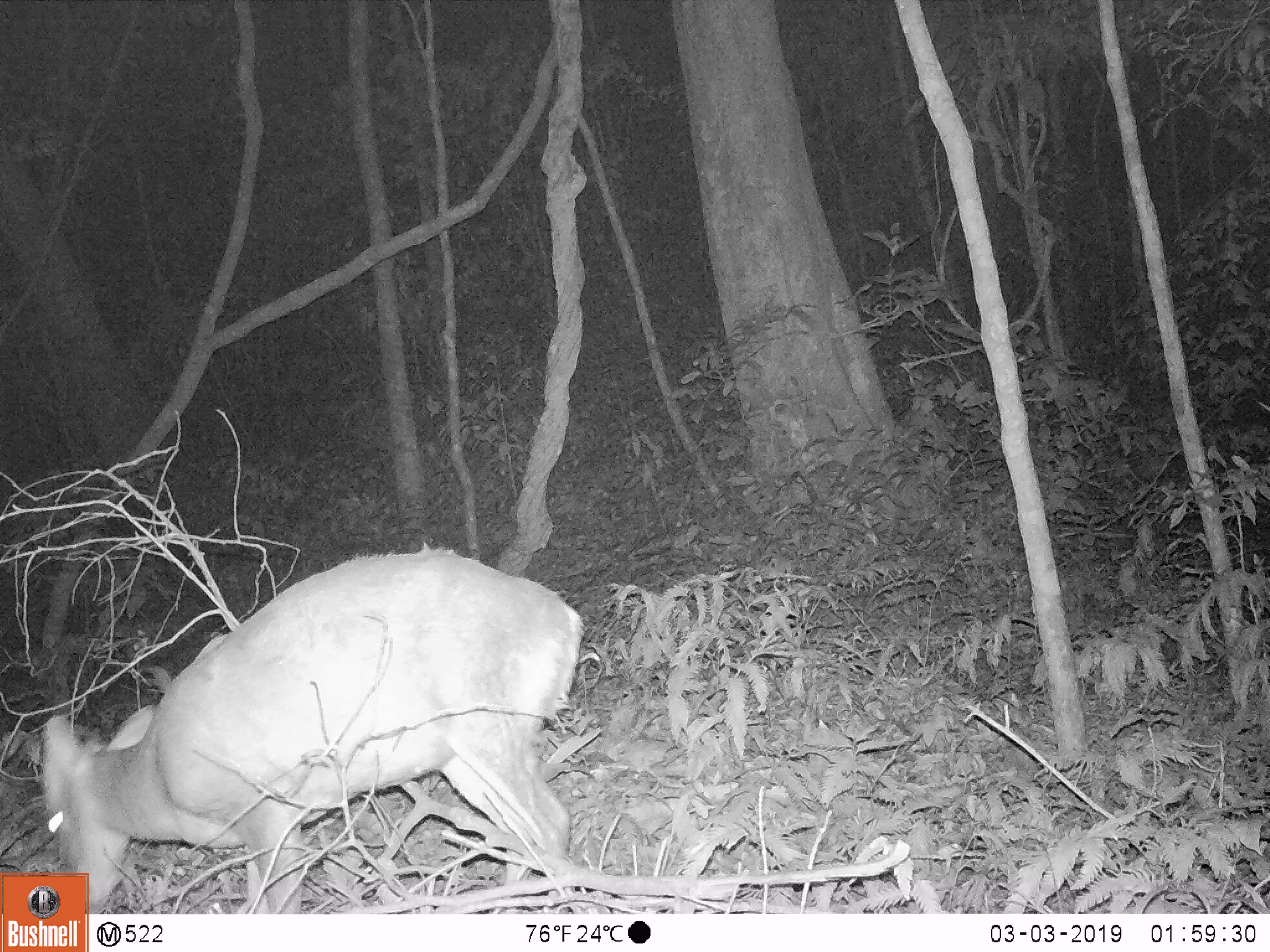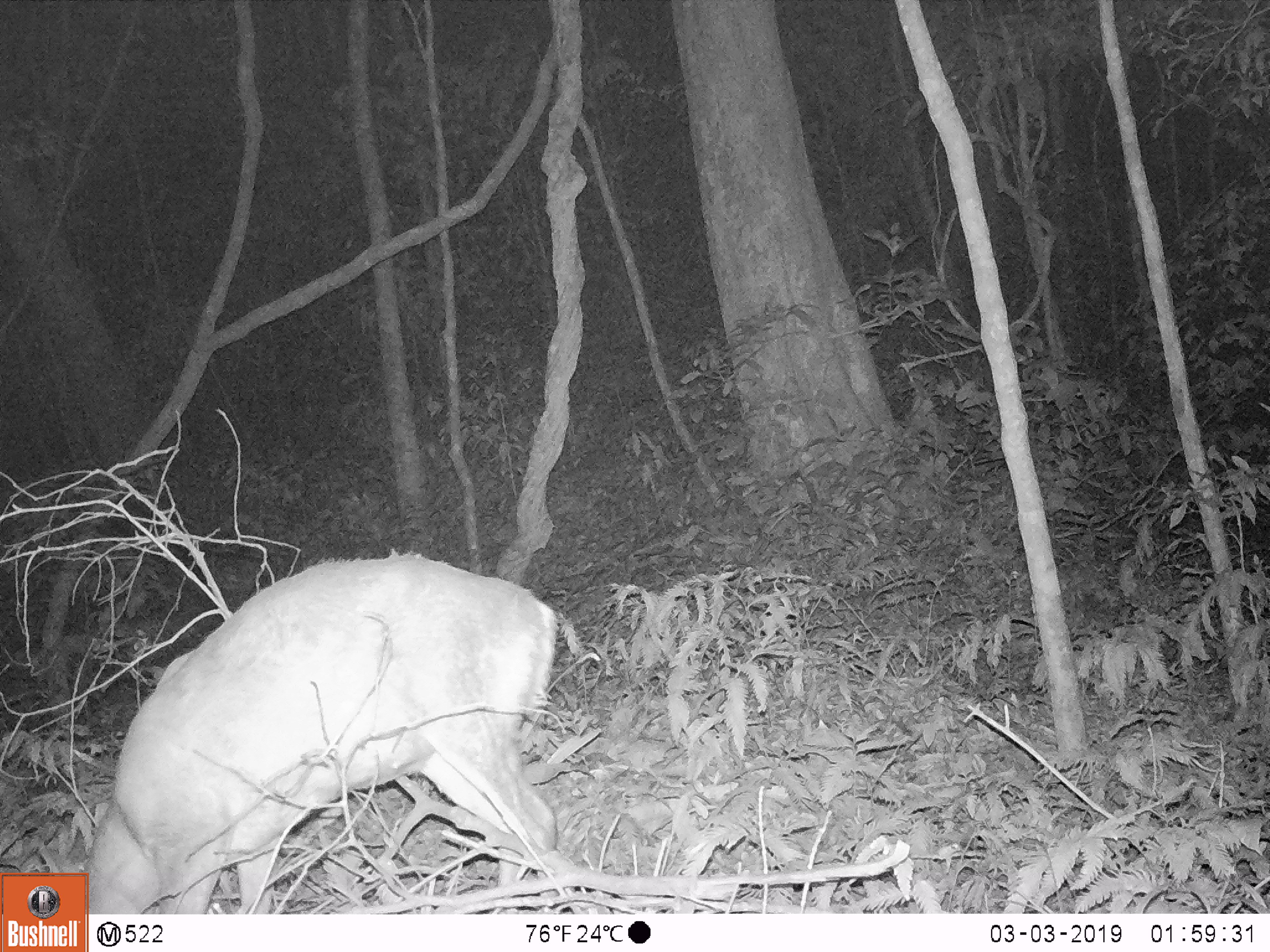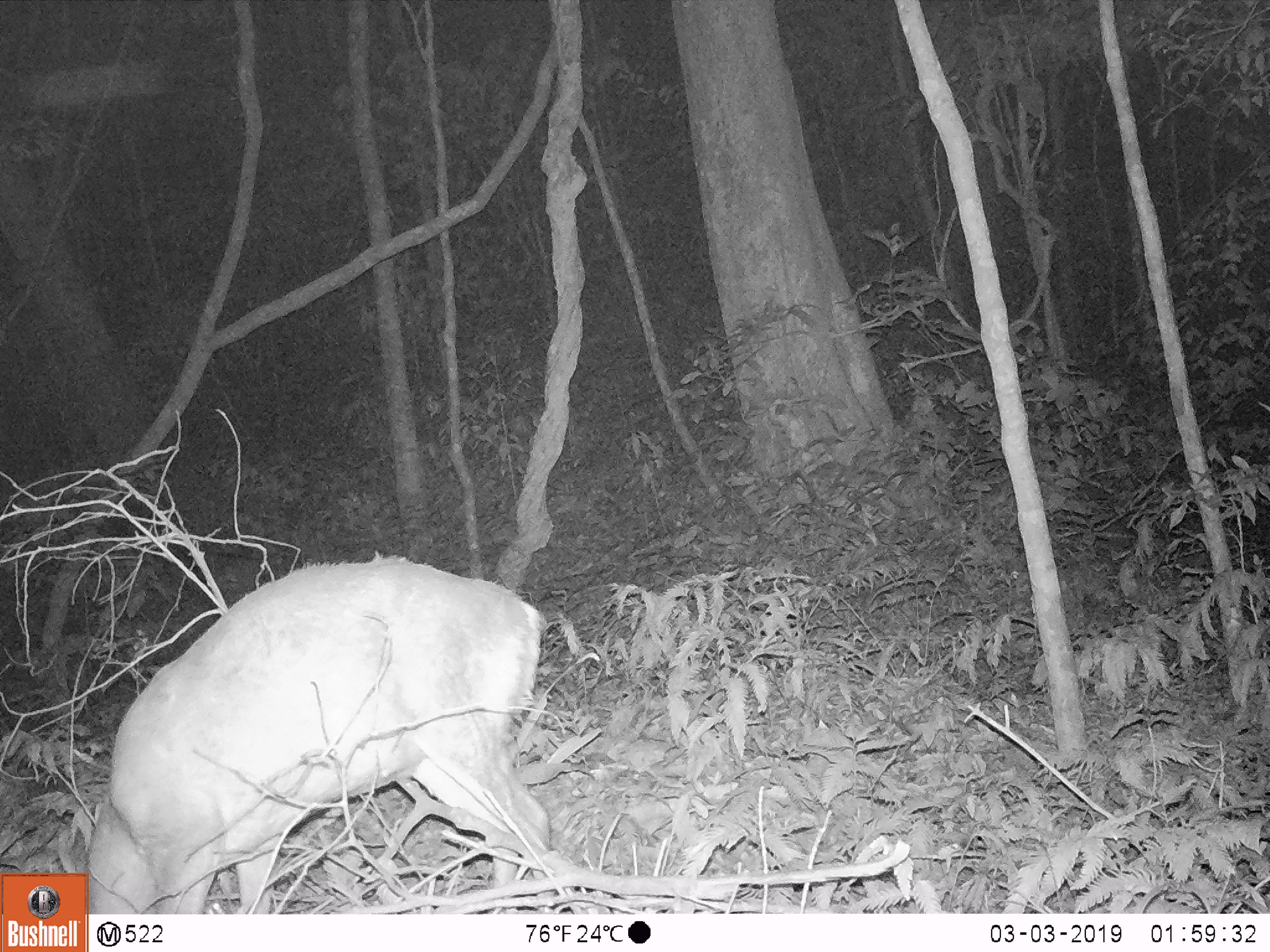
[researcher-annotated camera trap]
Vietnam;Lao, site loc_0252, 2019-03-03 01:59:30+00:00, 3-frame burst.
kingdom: Animalia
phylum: Chordata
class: Mammalia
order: Artiodactyla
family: Cervidae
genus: Muntiacus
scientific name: Muntiacus rooseveltorum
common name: roosevelt's muntjac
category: roosevelts muntjac group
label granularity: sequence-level